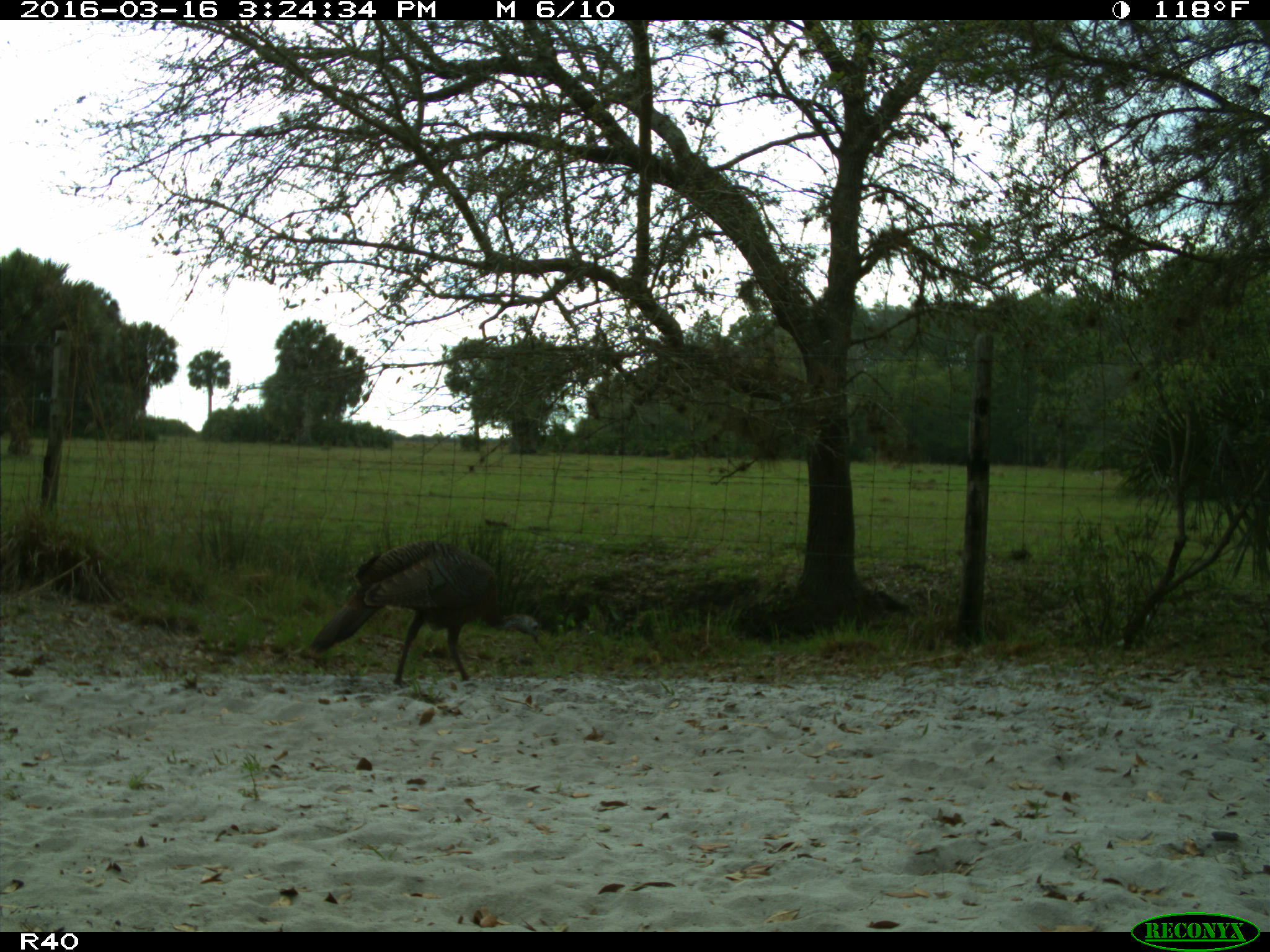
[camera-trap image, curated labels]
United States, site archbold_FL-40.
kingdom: Animalia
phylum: Chordata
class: Aves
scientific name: Aves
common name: birds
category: unidentified bird